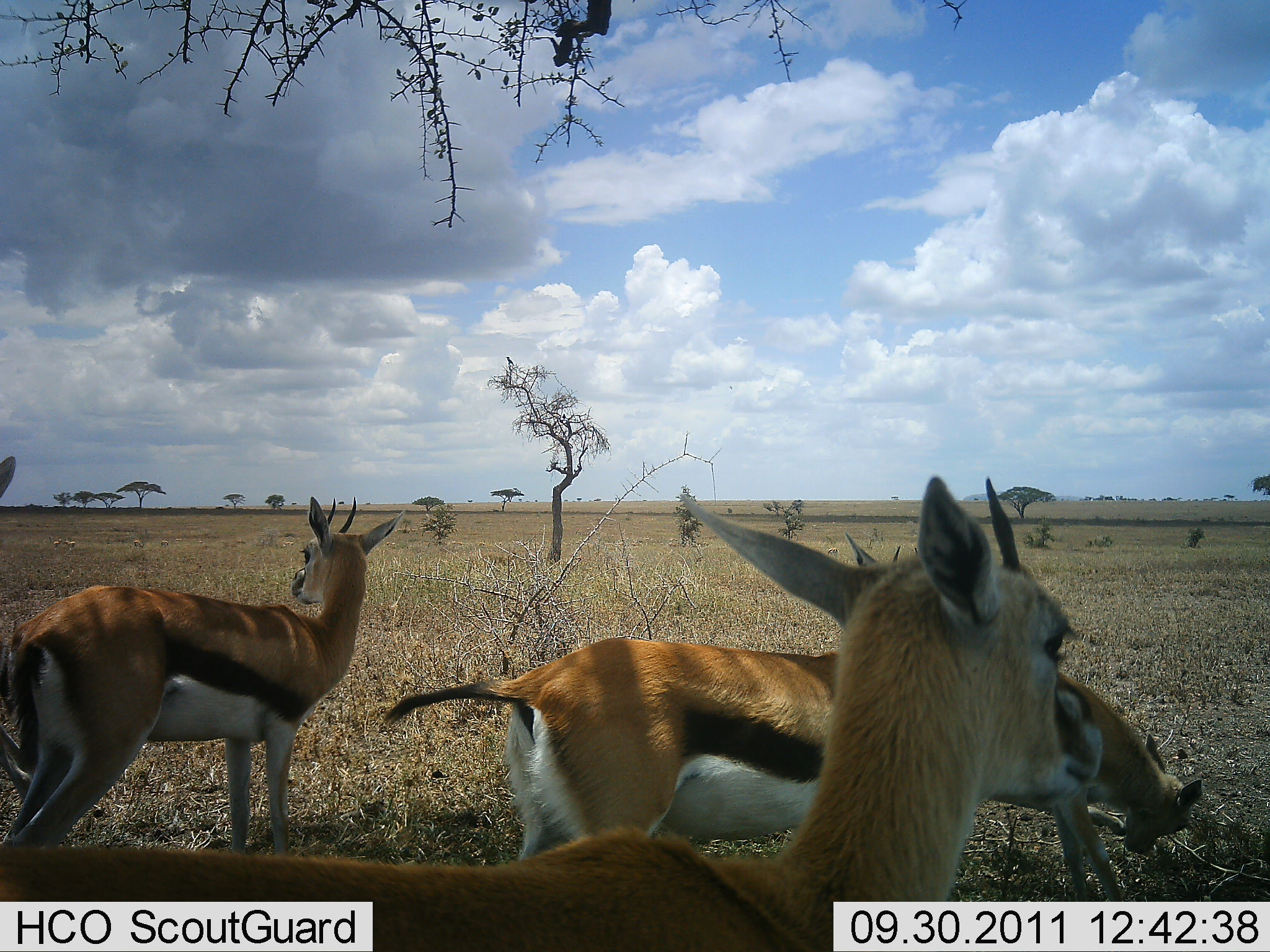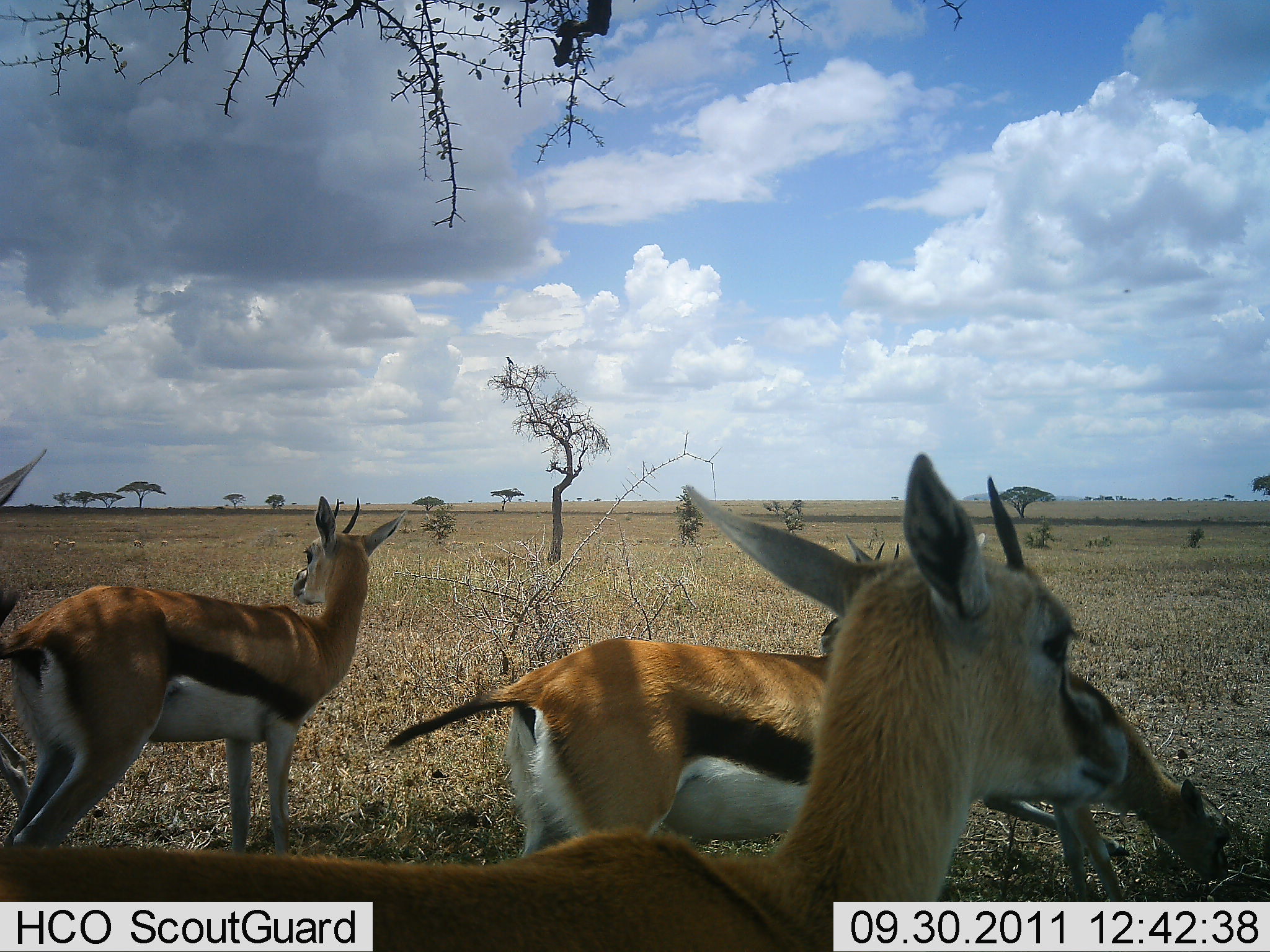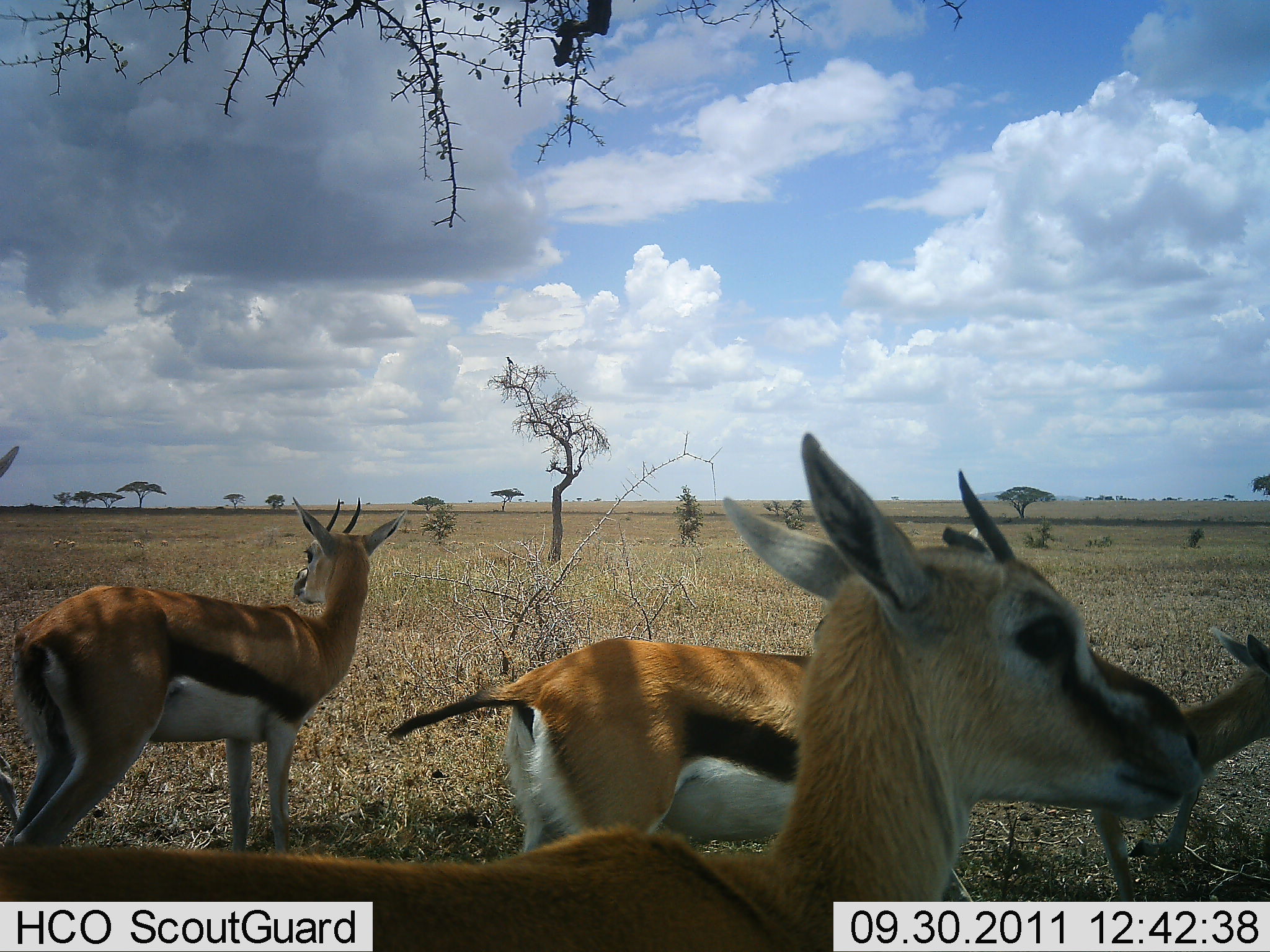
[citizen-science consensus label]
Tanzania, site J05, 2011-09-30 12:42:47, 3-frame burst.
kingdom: Animalia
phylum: Chordata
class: Mammalia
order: Artiodactyla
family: Bovidae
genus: Eudorcas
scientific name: Eudorcas thomsonii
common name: thomson's gazelle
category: gazellethomsons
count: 5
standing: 90%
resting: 0%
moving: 20%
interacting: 0%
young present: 20%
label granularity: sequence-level